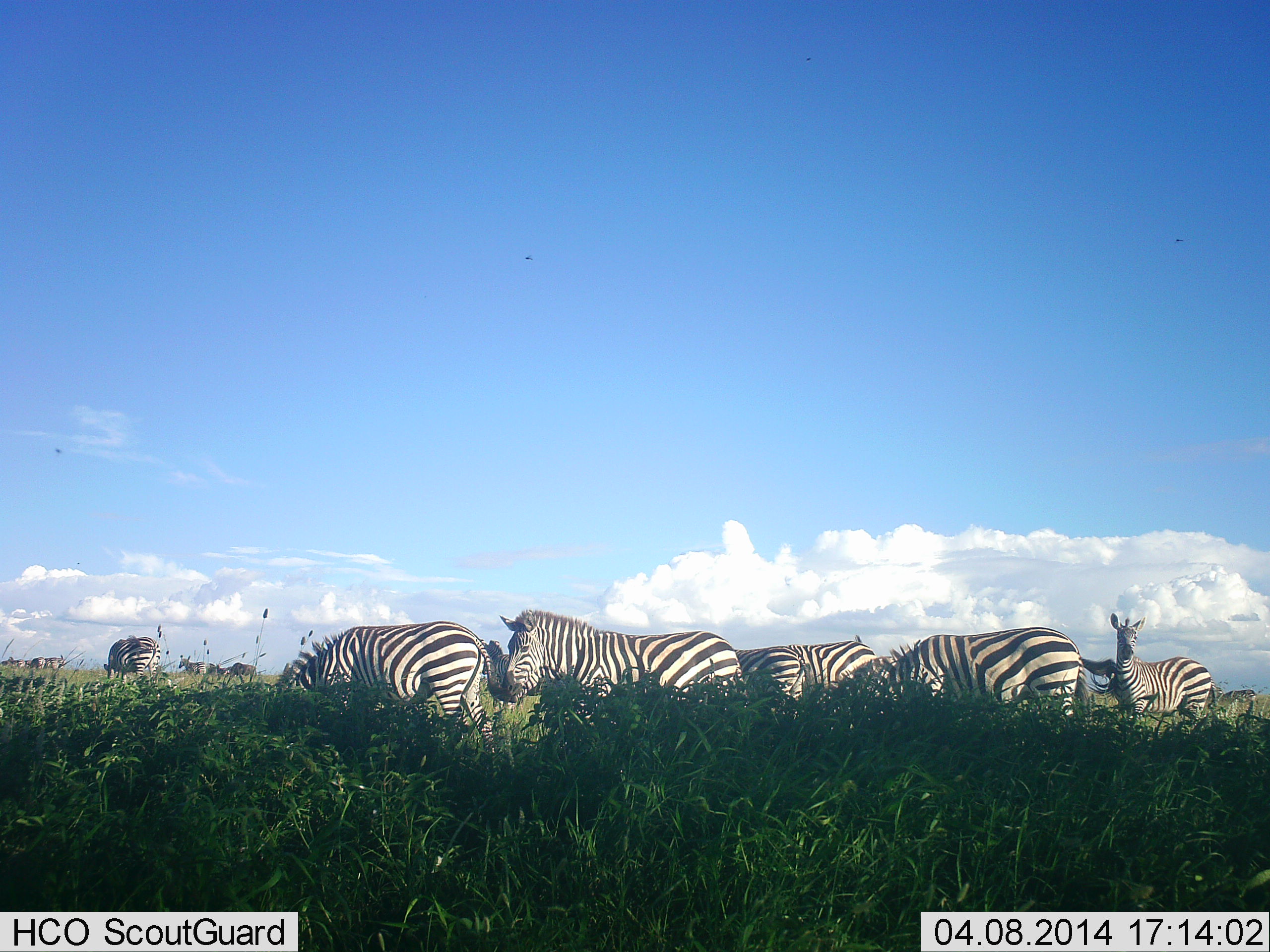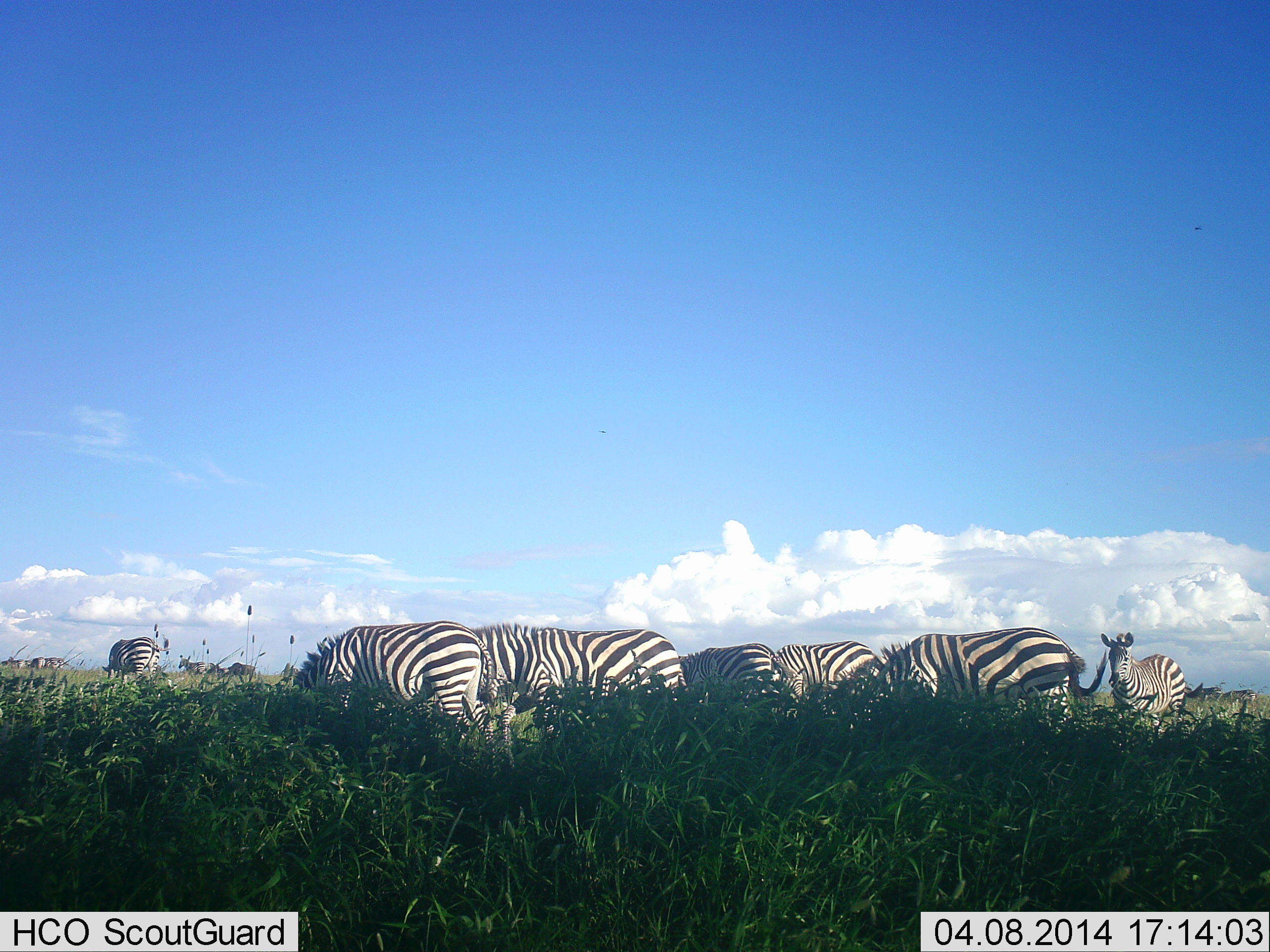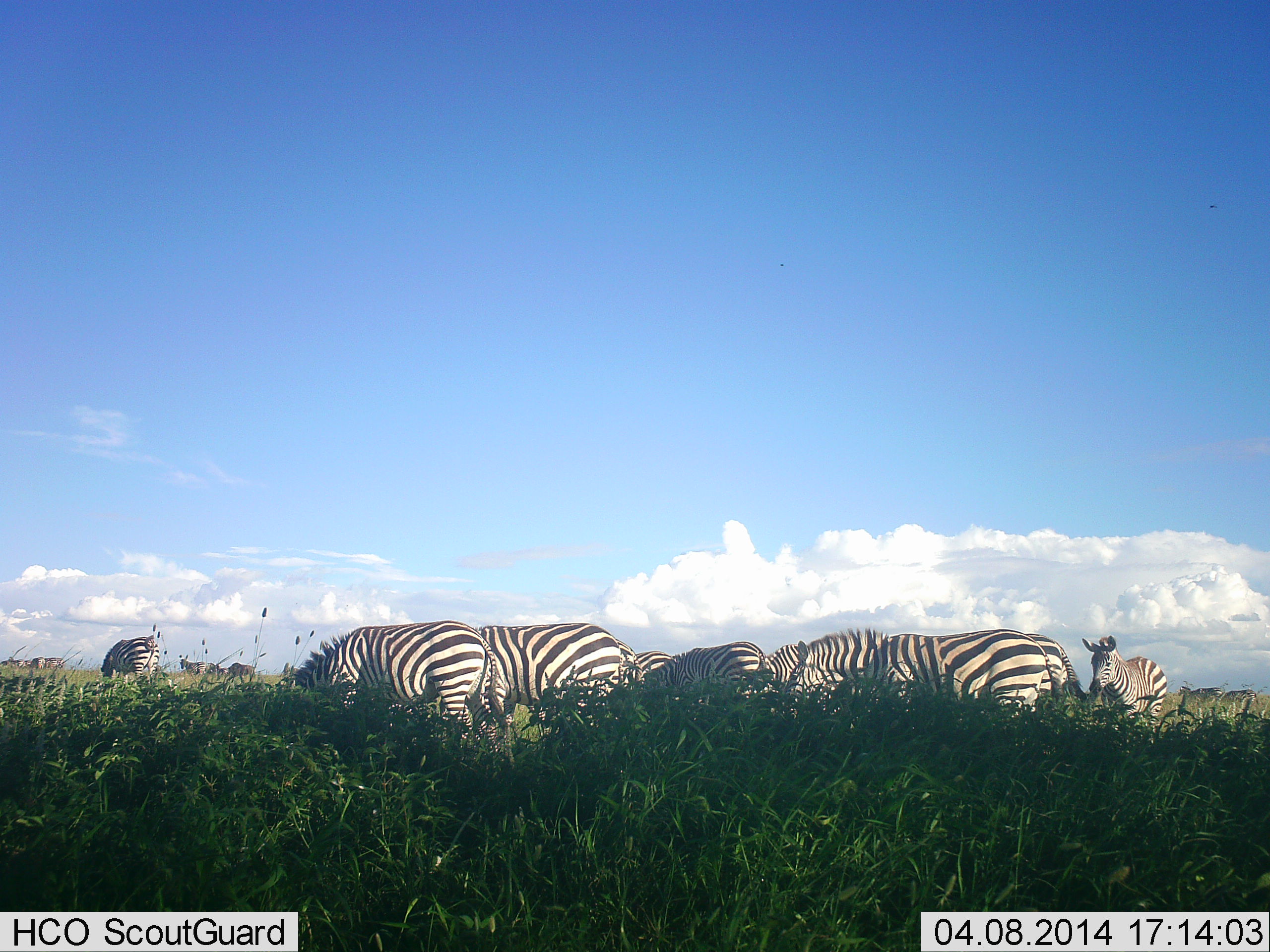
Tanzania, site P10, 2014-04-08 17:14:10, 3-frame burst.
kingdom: Animalia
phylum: Chordata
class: Mammalia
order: Perissodactyla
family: Equidae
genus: Equus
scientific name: Equus quagga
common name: plains zebra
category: zebra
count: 11-50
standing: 80%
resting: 0%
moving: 30%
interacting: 10%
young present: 0%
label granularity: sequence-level